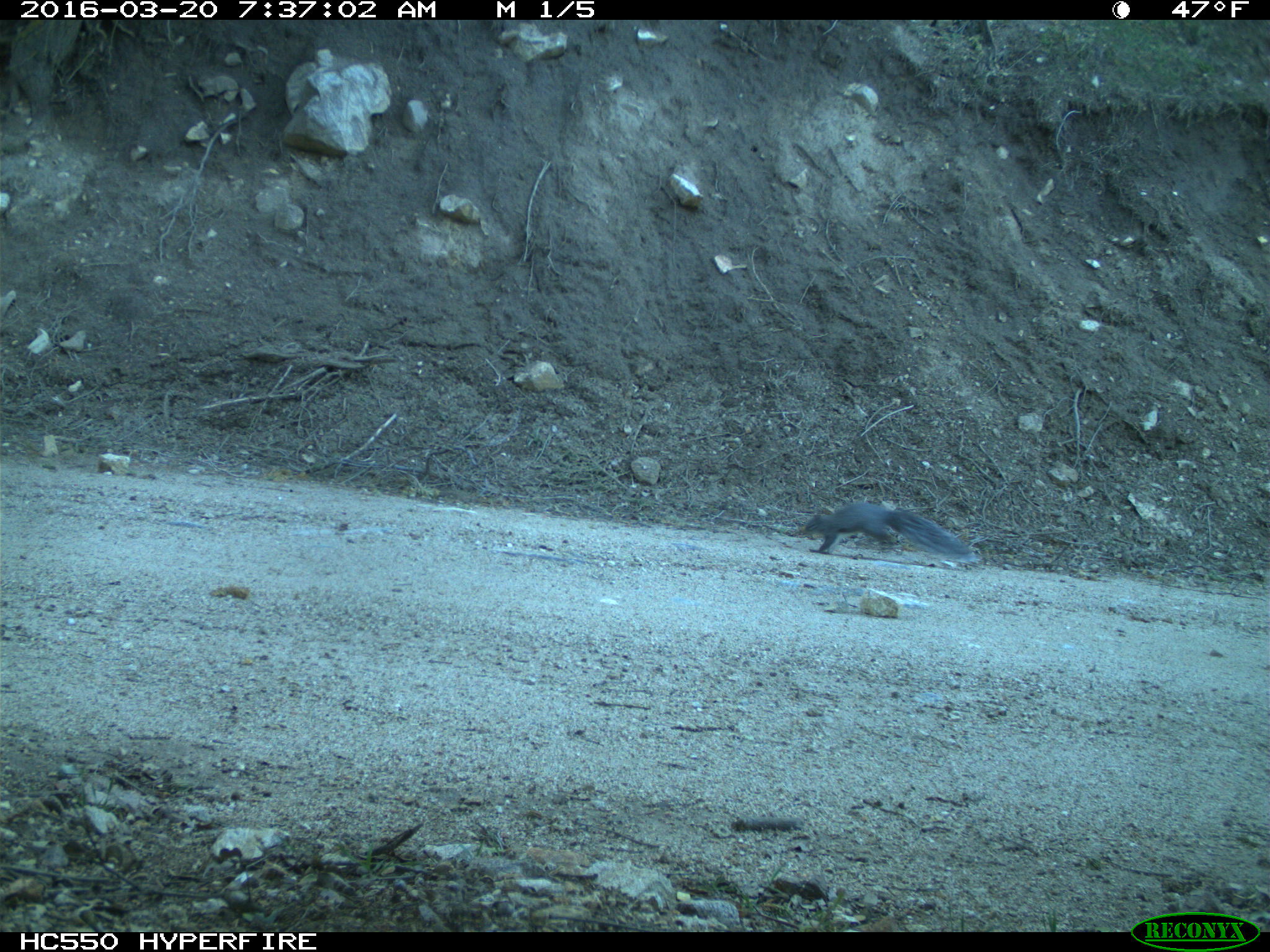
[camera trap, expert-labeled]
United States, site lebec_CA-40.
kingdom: Animalia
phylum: Chordata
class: Mammalia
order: Rodentia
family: Sciuridae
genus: Sciurus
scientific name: Sciurus carolinensis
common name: eastern gray squirrel